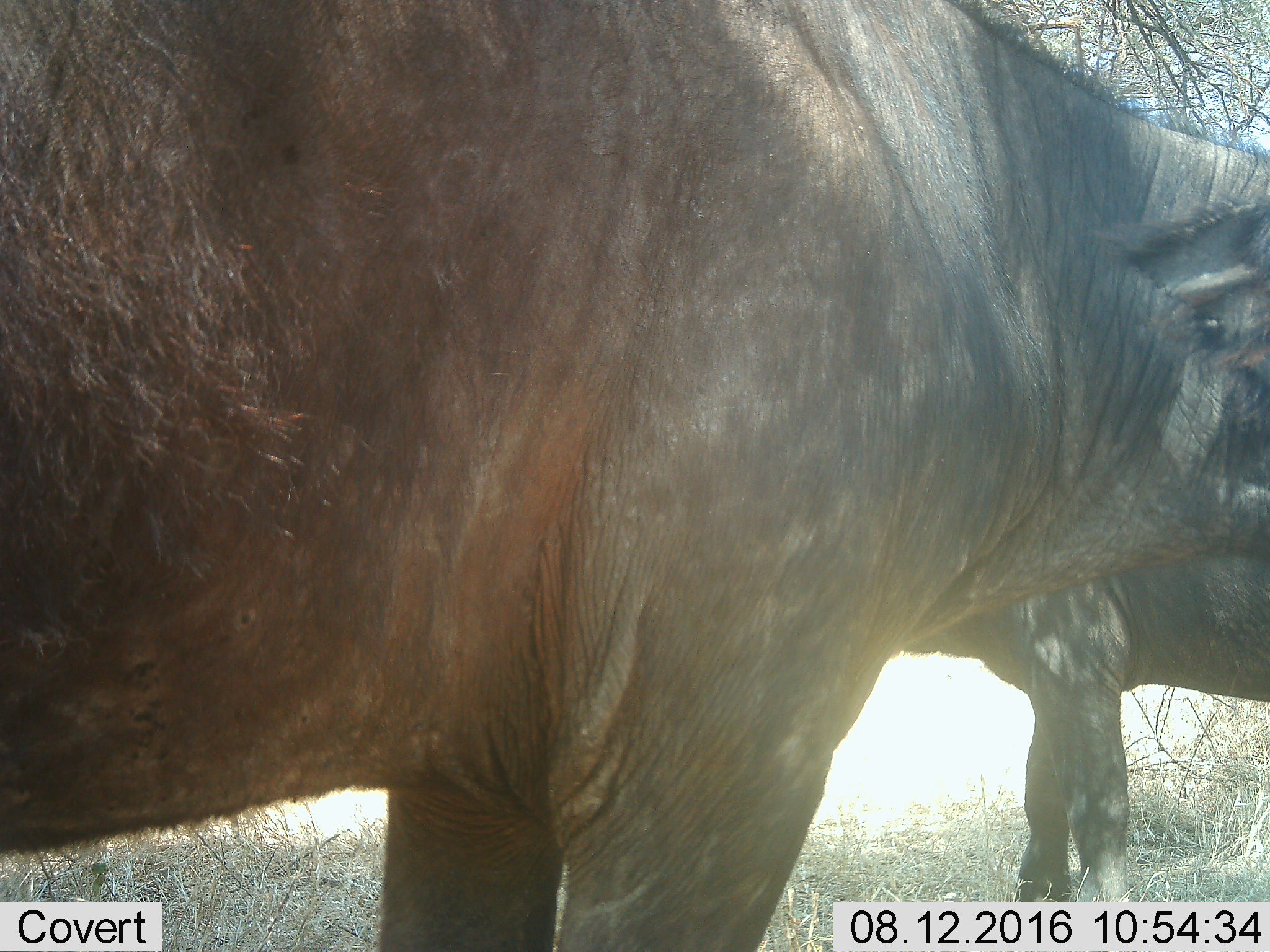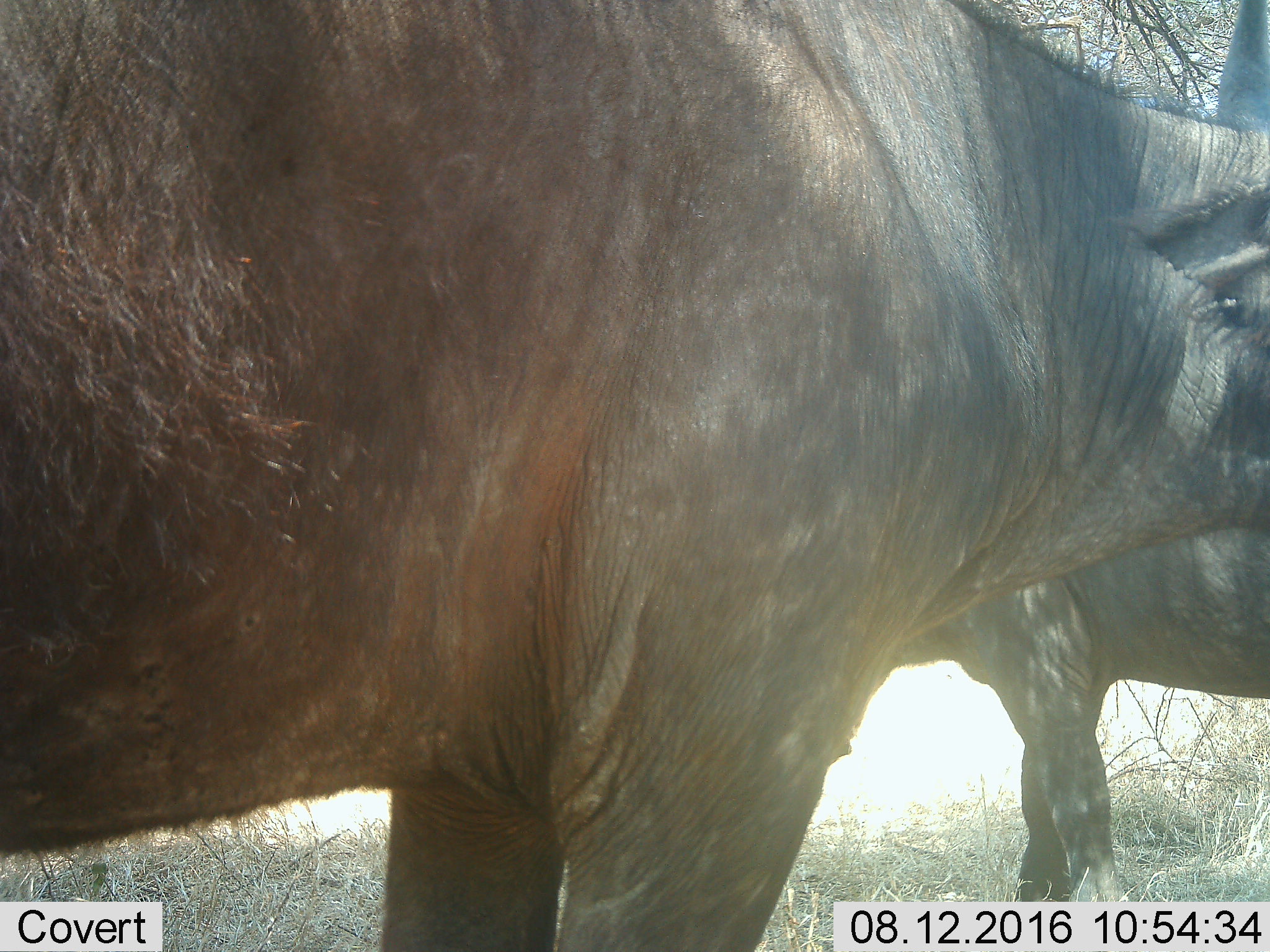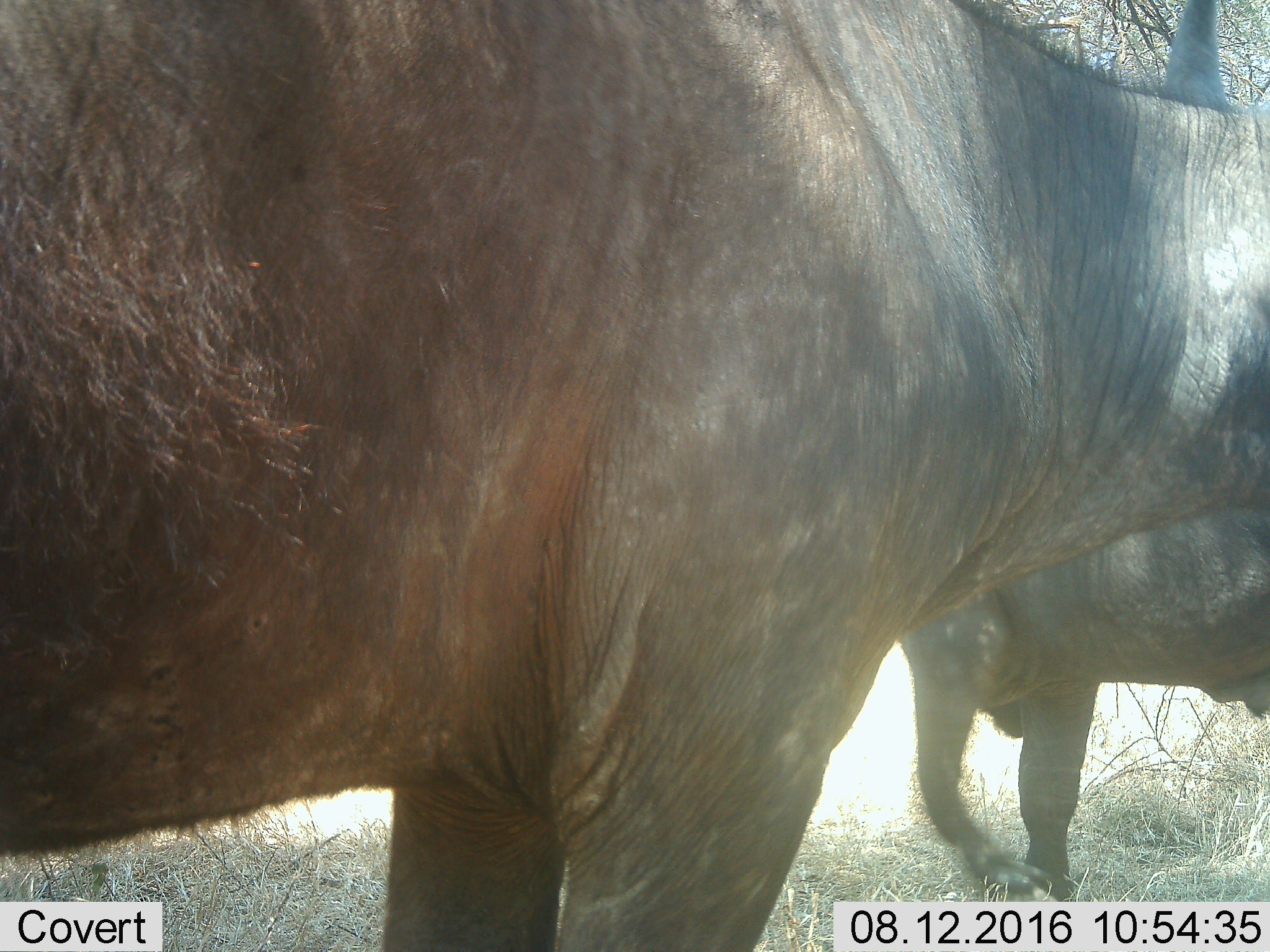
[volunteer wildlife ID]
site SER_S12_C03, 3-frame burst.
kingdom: Animalia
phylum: Chordata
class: Mammalia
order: Artiodactyla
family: Bovidae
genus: Syncerus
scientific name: Syncerus caffer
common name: african buffalo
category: buffalo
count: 2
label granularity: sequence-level